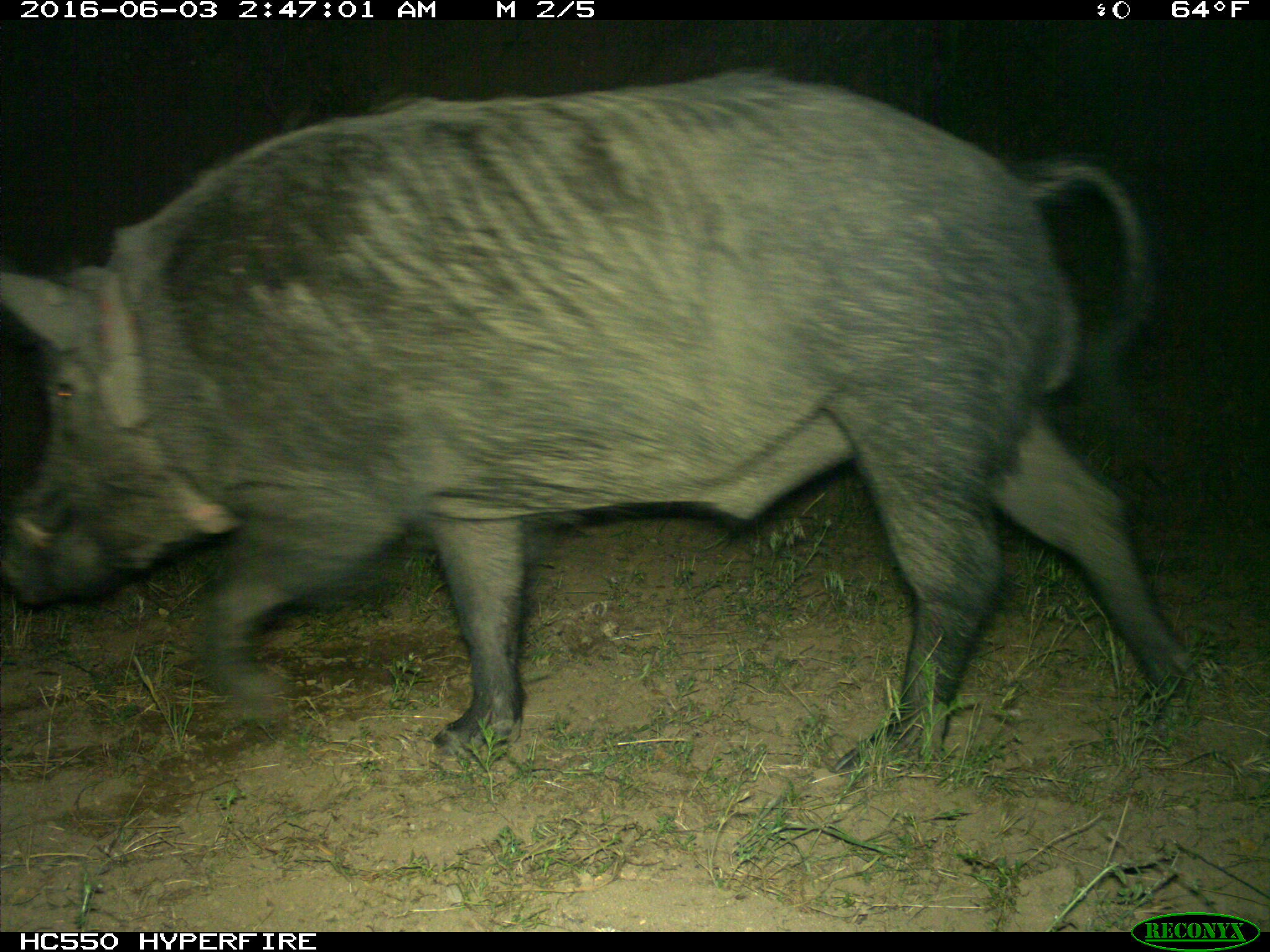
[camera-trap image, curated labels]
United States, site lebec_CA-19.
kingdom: Animalia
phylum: Chordata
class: Mammalia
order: Artiodactyla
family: Suidae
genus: Sus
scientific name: Sus scrofa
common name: wild boar